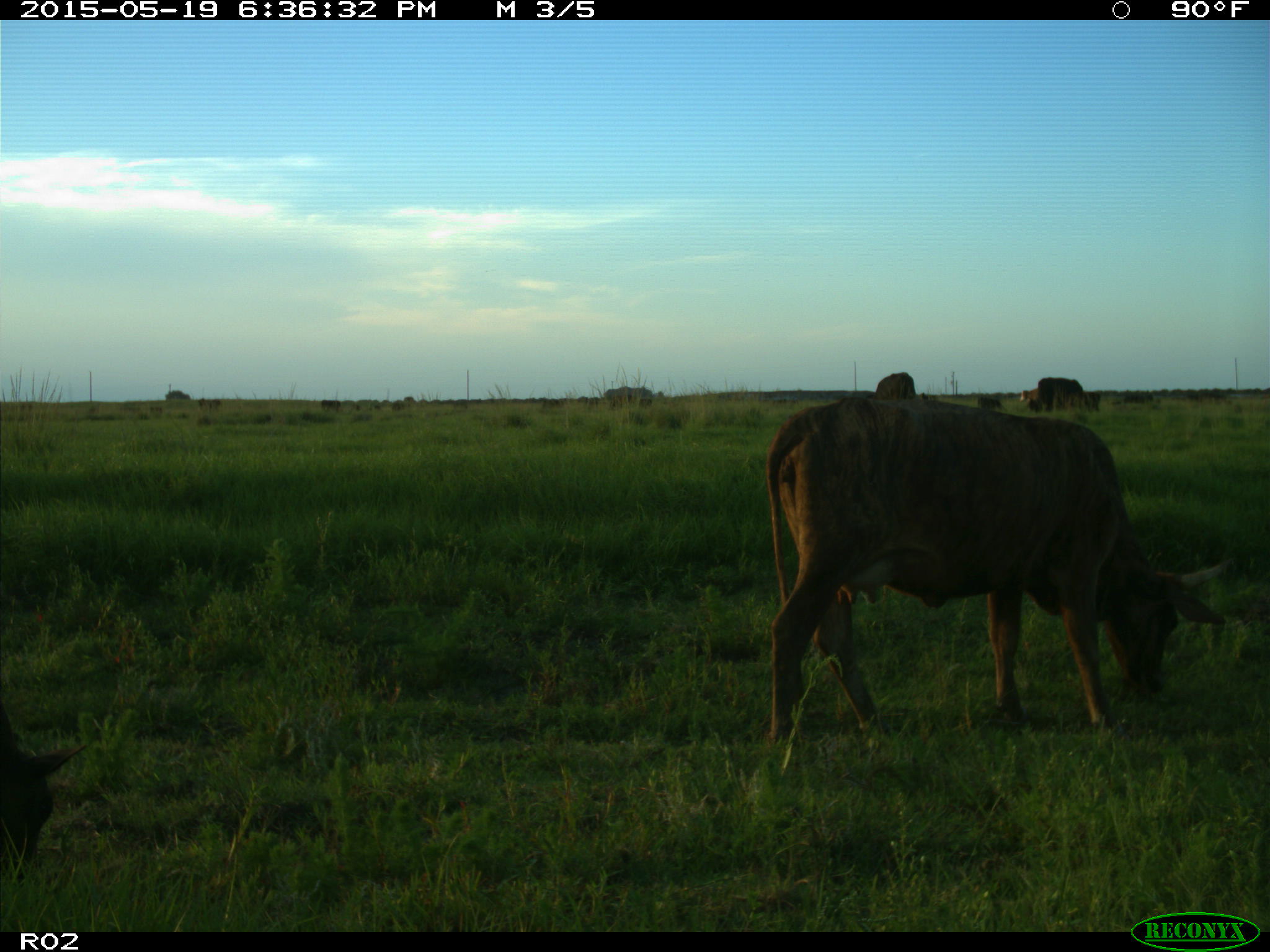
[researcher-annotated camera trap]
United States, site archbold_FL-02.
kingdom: Animalia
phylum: Chordata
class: Mammalia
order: Artiodactyla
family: Bovidae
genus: Bos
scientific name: Bos taurus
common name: domestic cow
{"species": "Bos taurus (domestic cow)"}